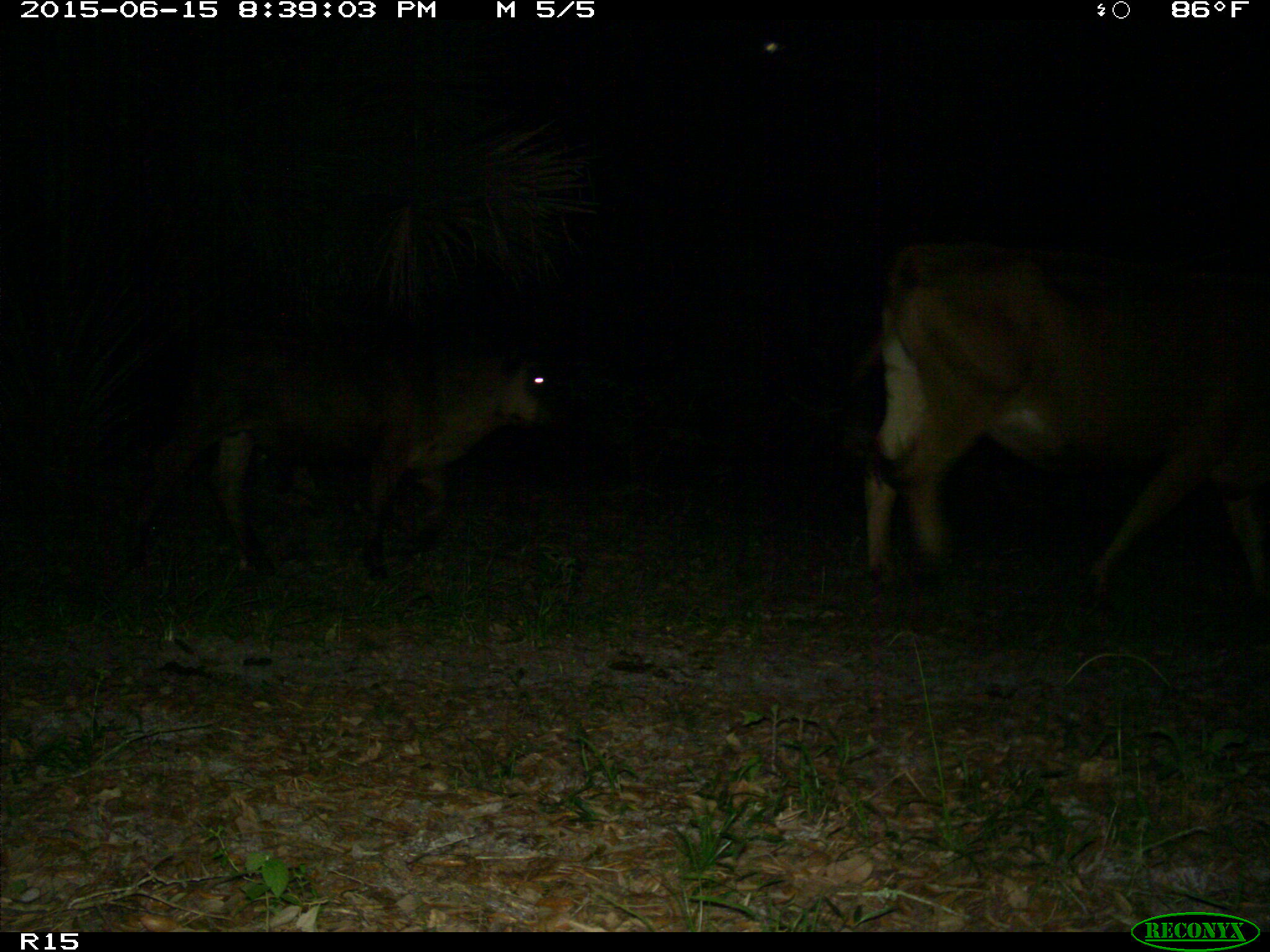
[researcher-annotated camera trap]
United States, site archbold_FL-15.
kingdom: Animalia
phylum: Chordata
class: Mammalia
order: Artiodactyla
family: Bovidae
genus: Bos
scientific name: Bos taurus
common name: domestic cow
Bos taurus (domestic cow).